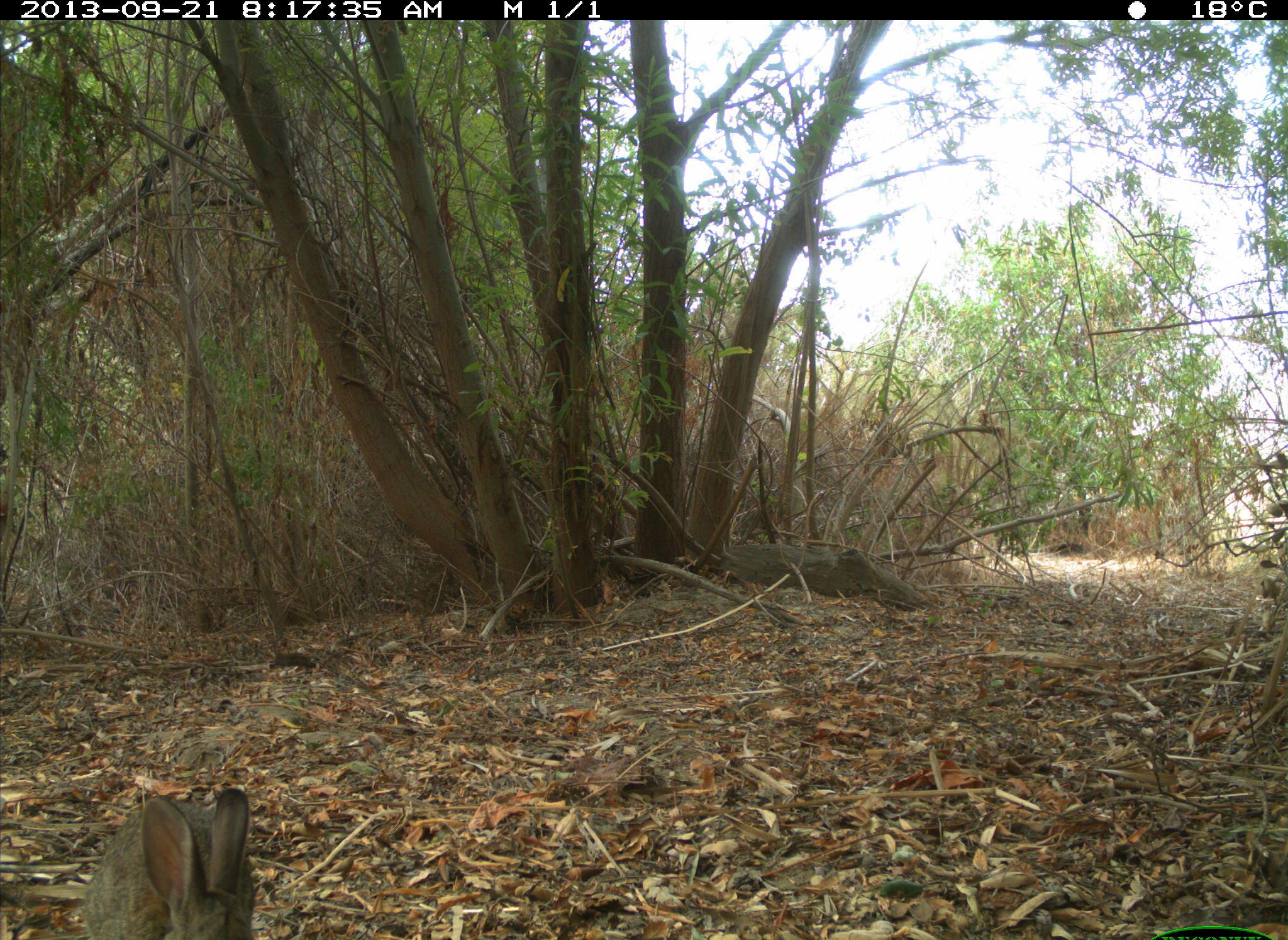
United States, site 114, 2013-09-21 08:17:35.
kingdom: Animalia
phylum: Chordata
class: Mammalia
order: Lagomorpha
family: Leporidae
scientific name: Leporidae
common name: rabbits and hares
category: rabbit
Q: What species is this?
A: Rabbit (rabbits and hares) (Leporidae).